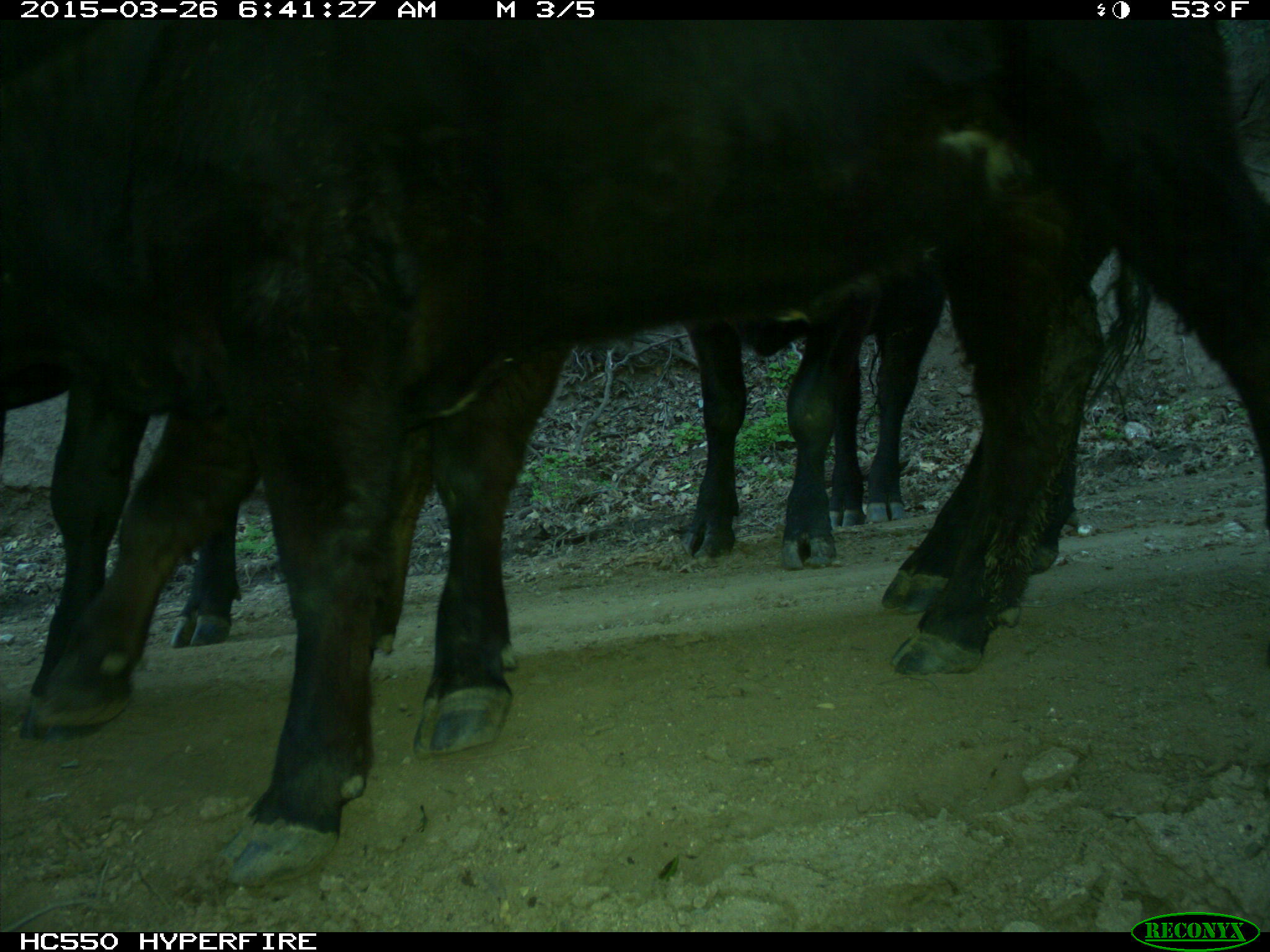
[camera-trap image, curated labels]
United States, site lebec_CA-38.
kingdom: Animalia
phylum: Chordata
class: Mammalia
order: Artiodactyla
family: Bovidae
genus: Bos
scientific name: Bos taurus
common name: domestic cow